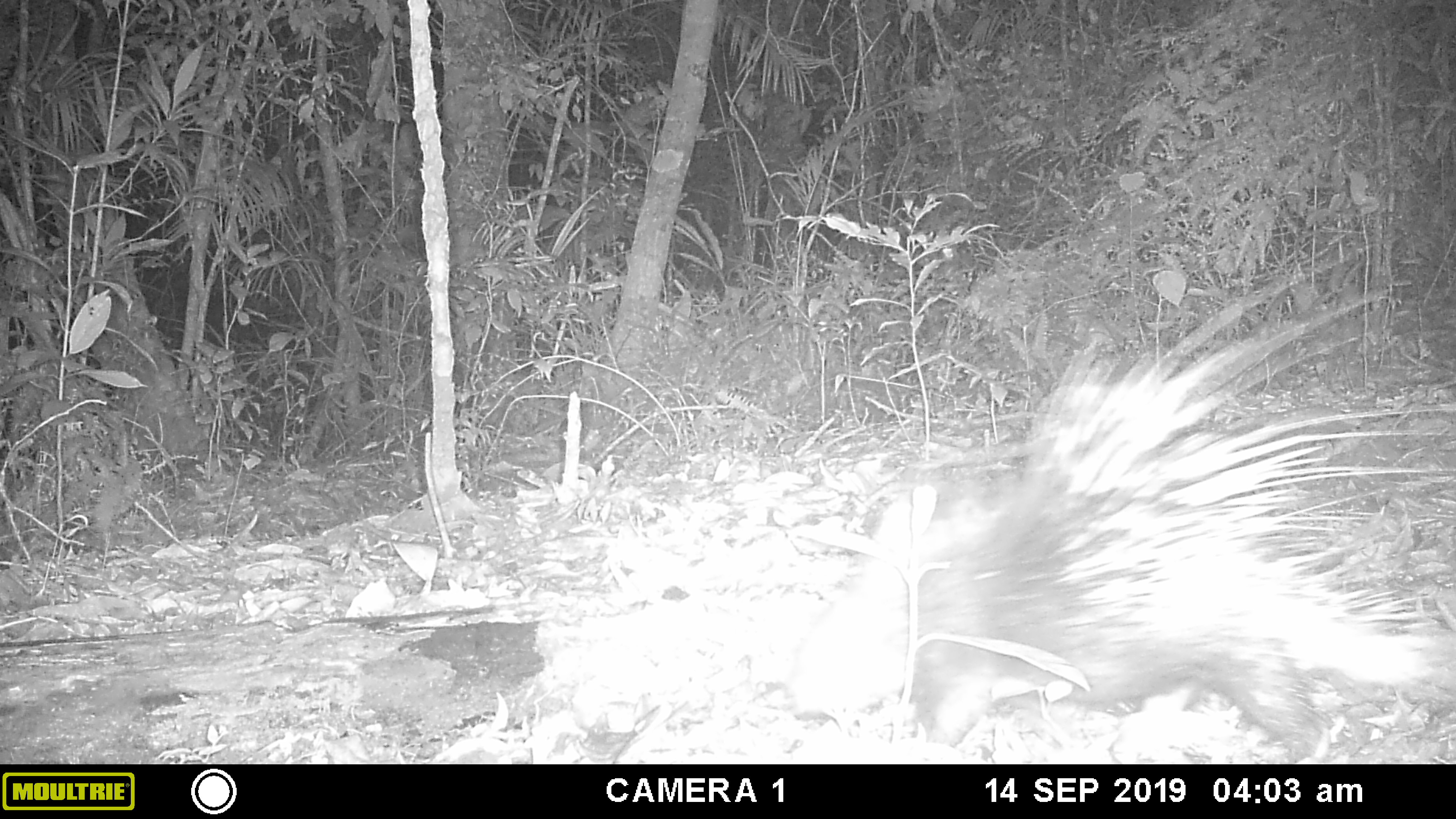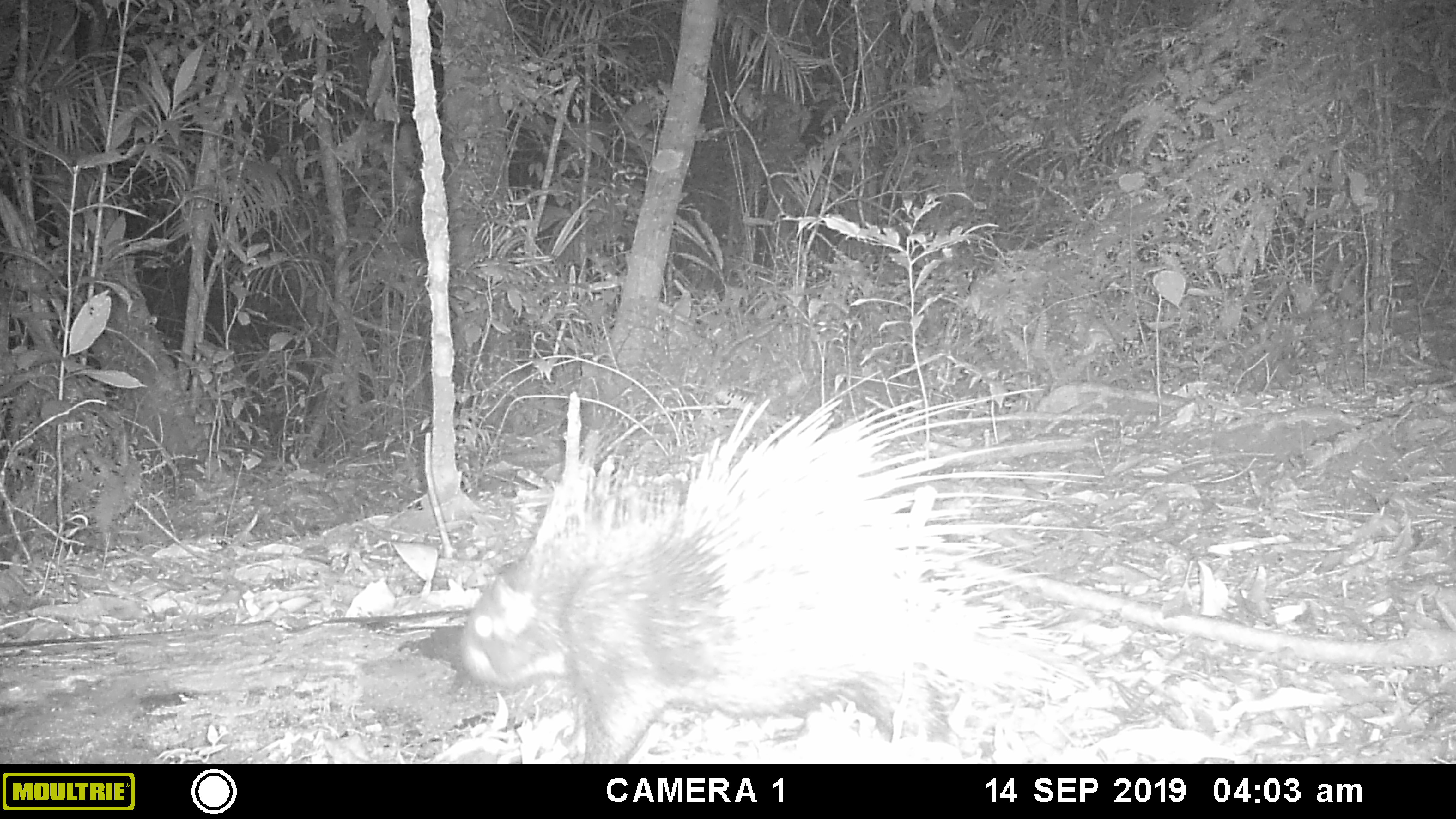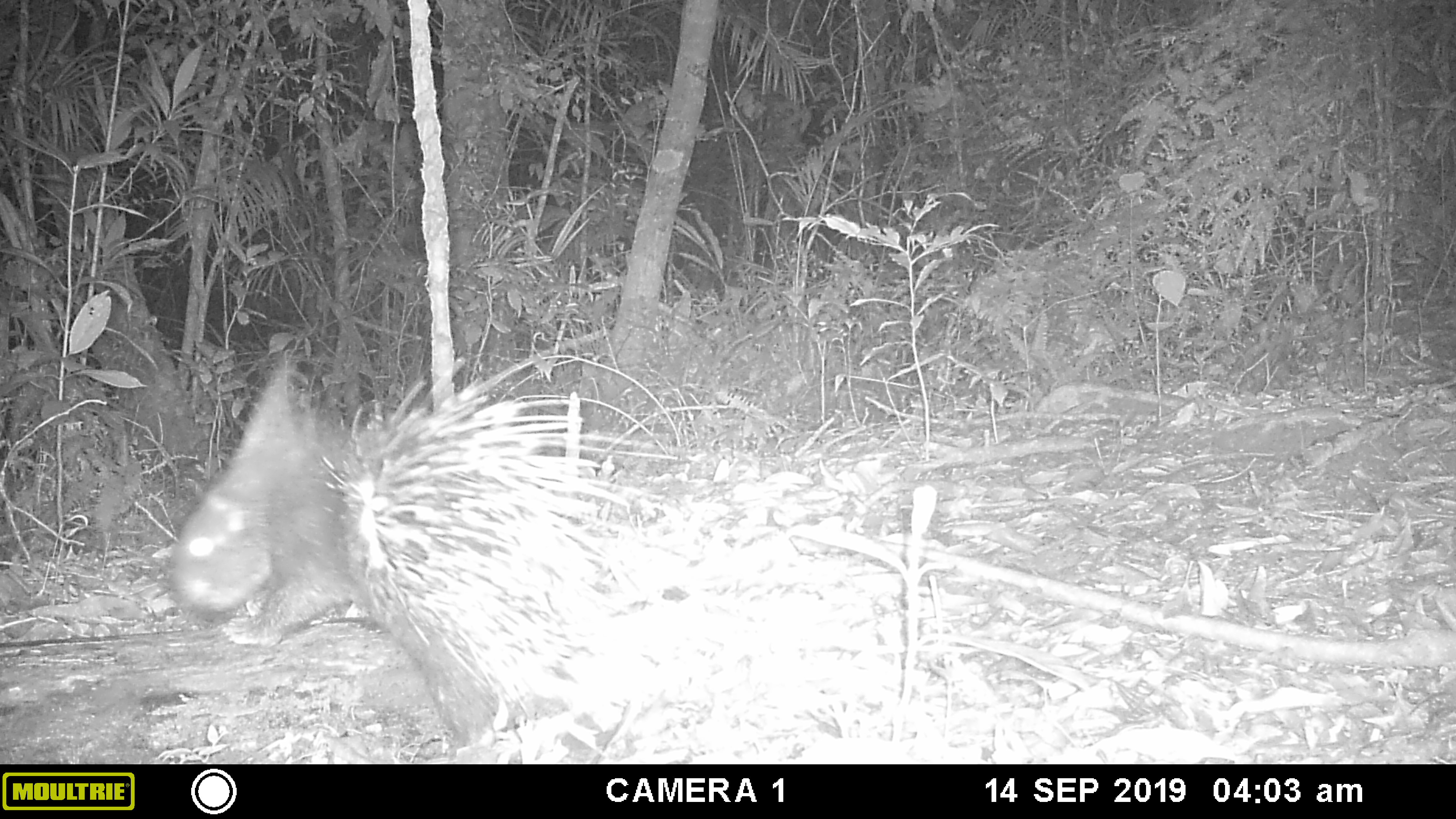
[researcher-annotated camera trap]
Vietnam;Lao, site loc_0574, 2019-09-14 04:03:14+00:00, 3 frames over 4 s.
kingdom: Animalia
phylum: Chordata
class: Mammalia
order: Rodentia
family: Hystricidae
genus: Hystrix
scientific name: Hystrix brachyura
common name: malayan porcupine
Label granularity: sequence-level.